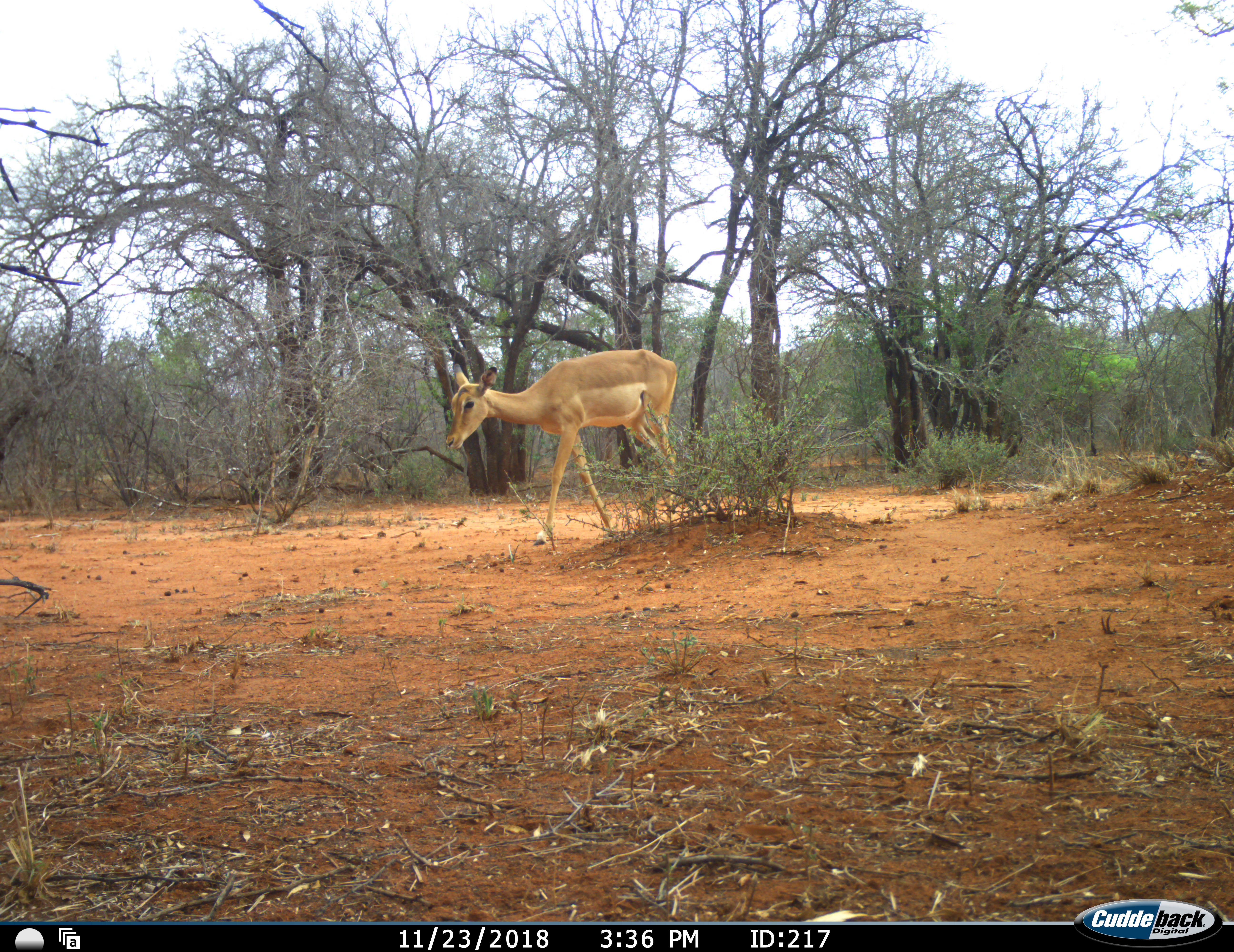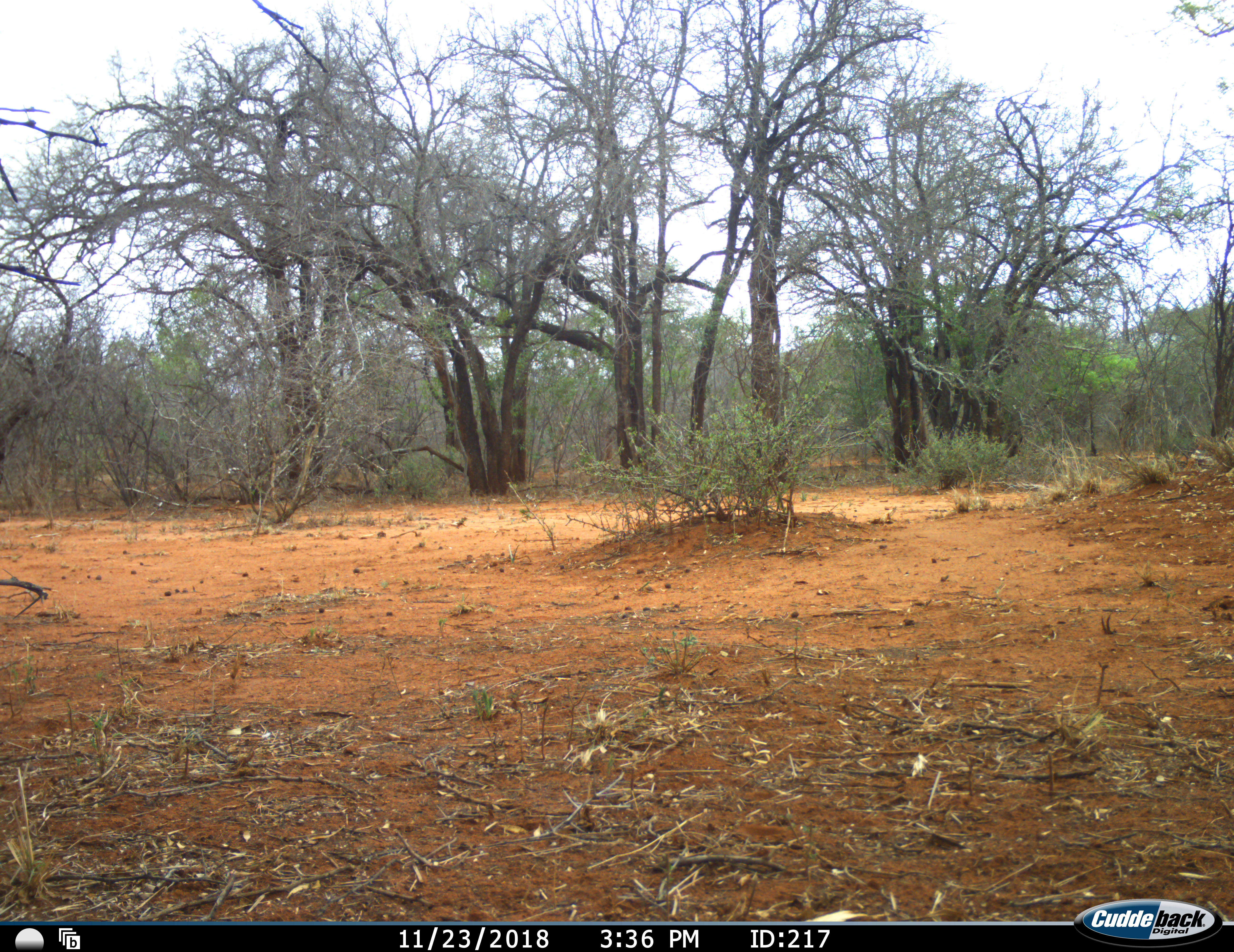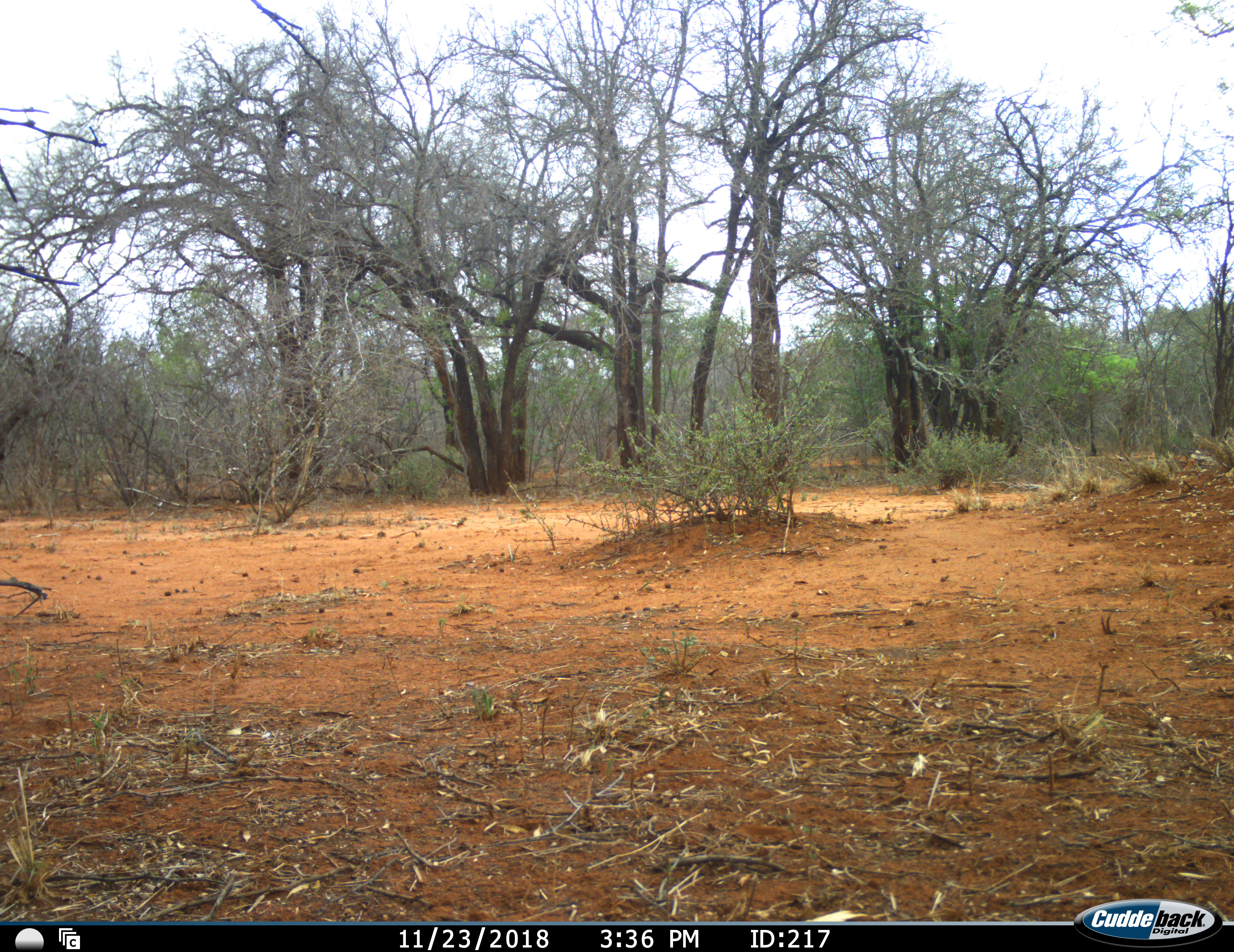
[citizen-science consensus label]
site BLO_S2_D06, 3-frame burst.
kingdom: Animalia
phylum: Chordata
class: Mammalia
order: Artiodactyla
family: Bovidae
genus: Aepyceros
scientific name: Aepyceros melampus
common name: impala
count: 1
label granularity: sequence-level